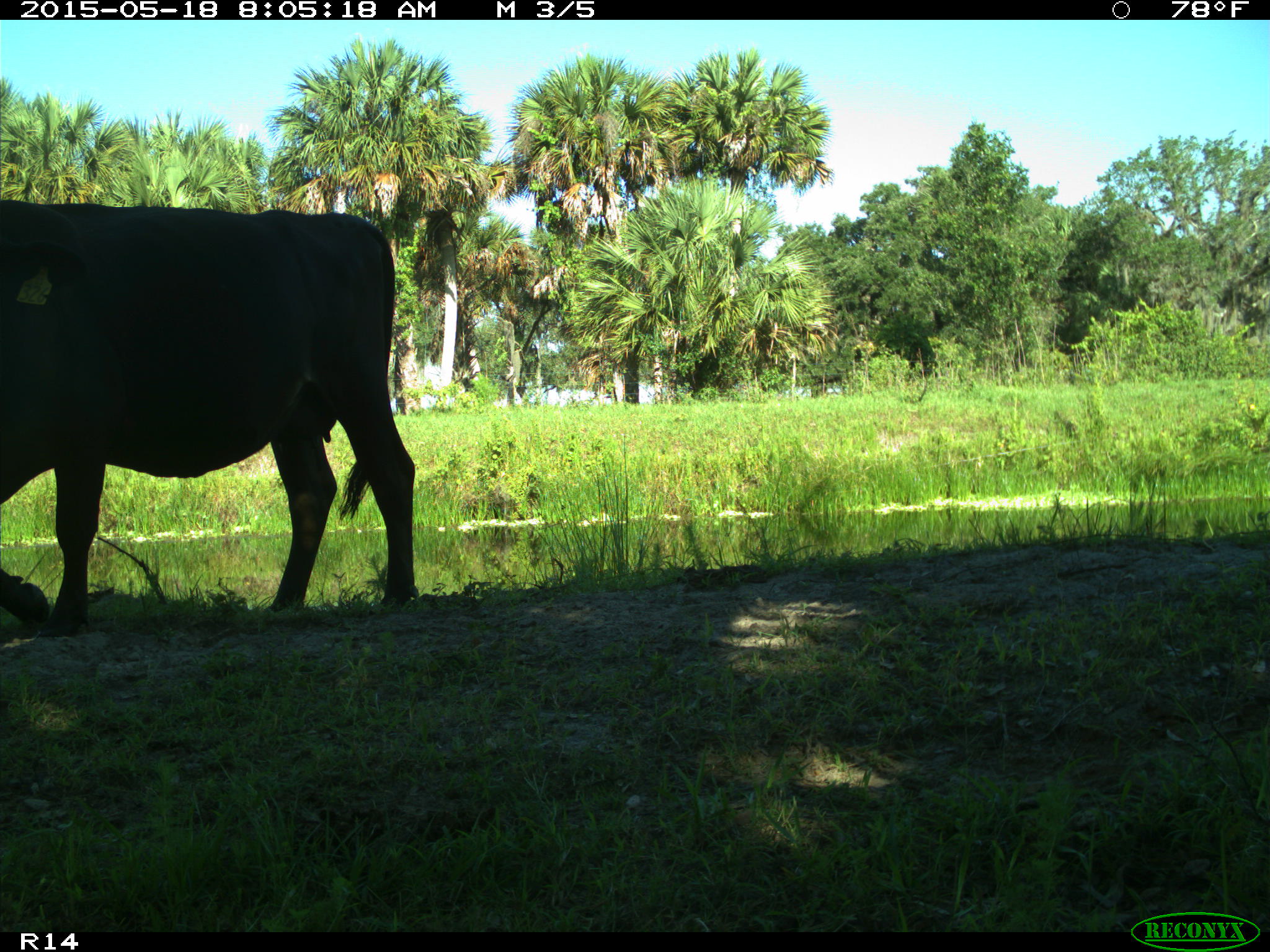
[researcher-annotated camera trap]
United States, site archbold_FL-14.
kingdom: Animalia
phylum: Chordata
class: Mammalia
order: Artiodactyla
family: Bovidae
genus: Bos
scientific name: Bos taurus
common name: domestic cow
Bos taurus (domestic cow).